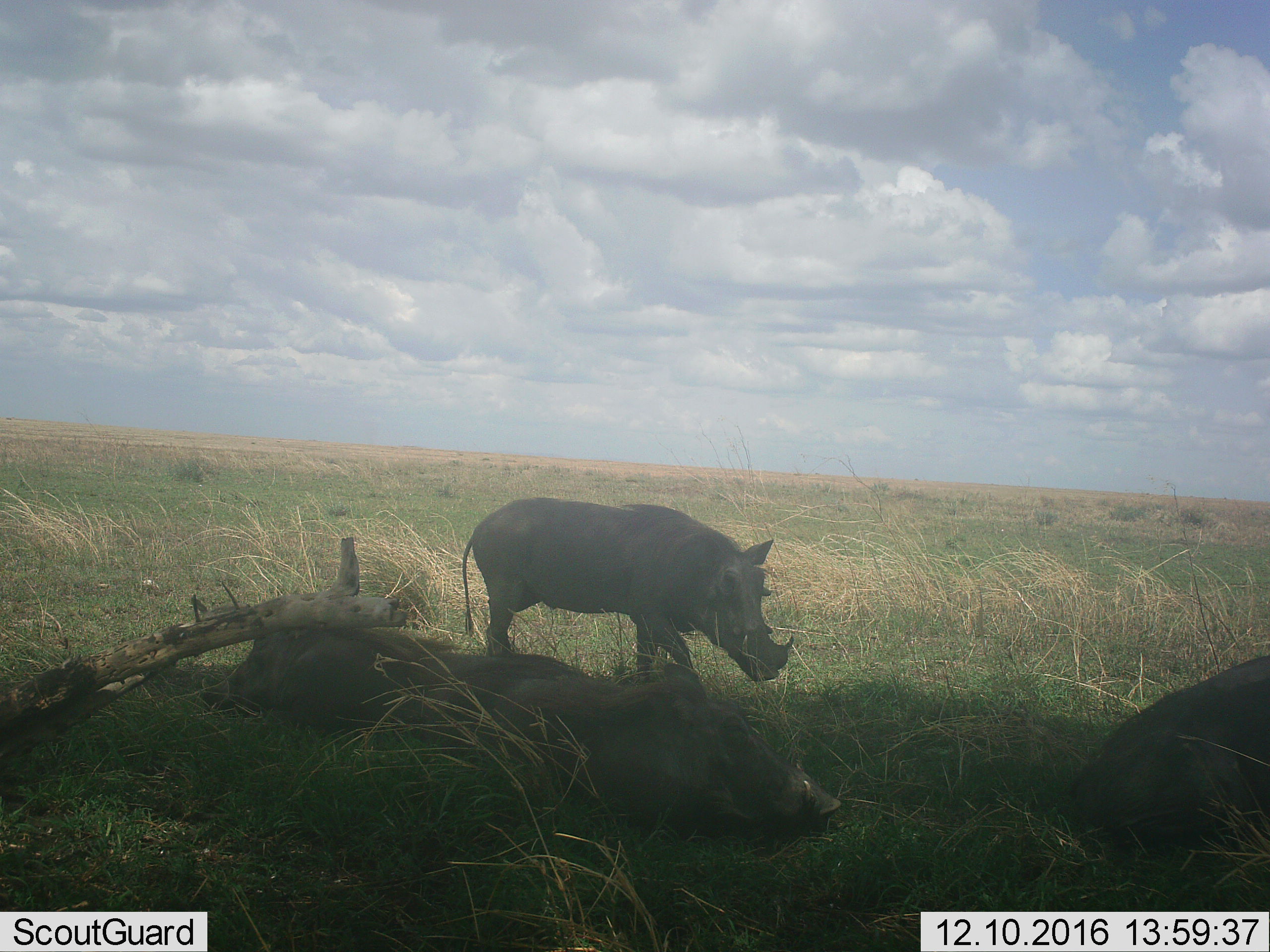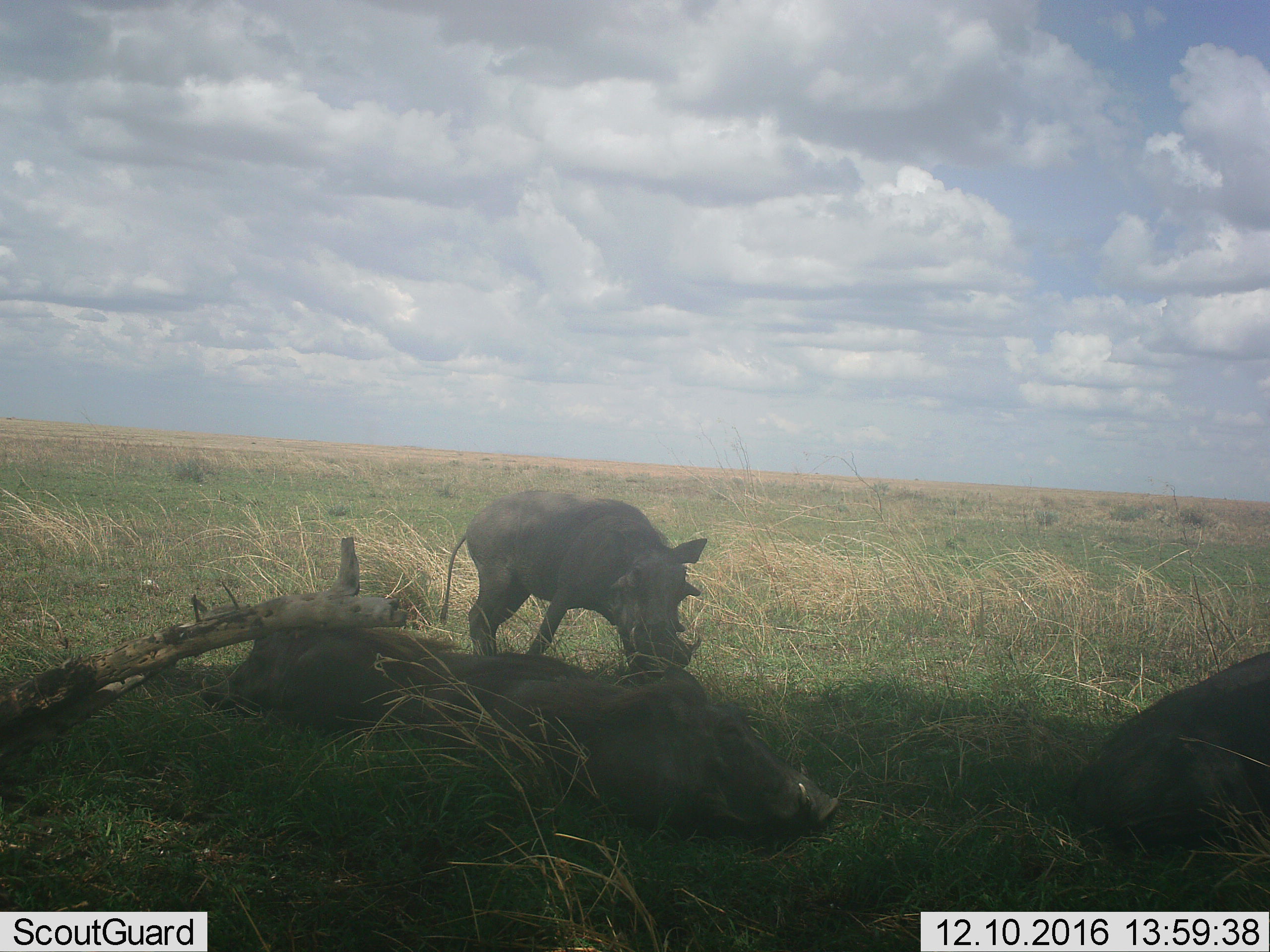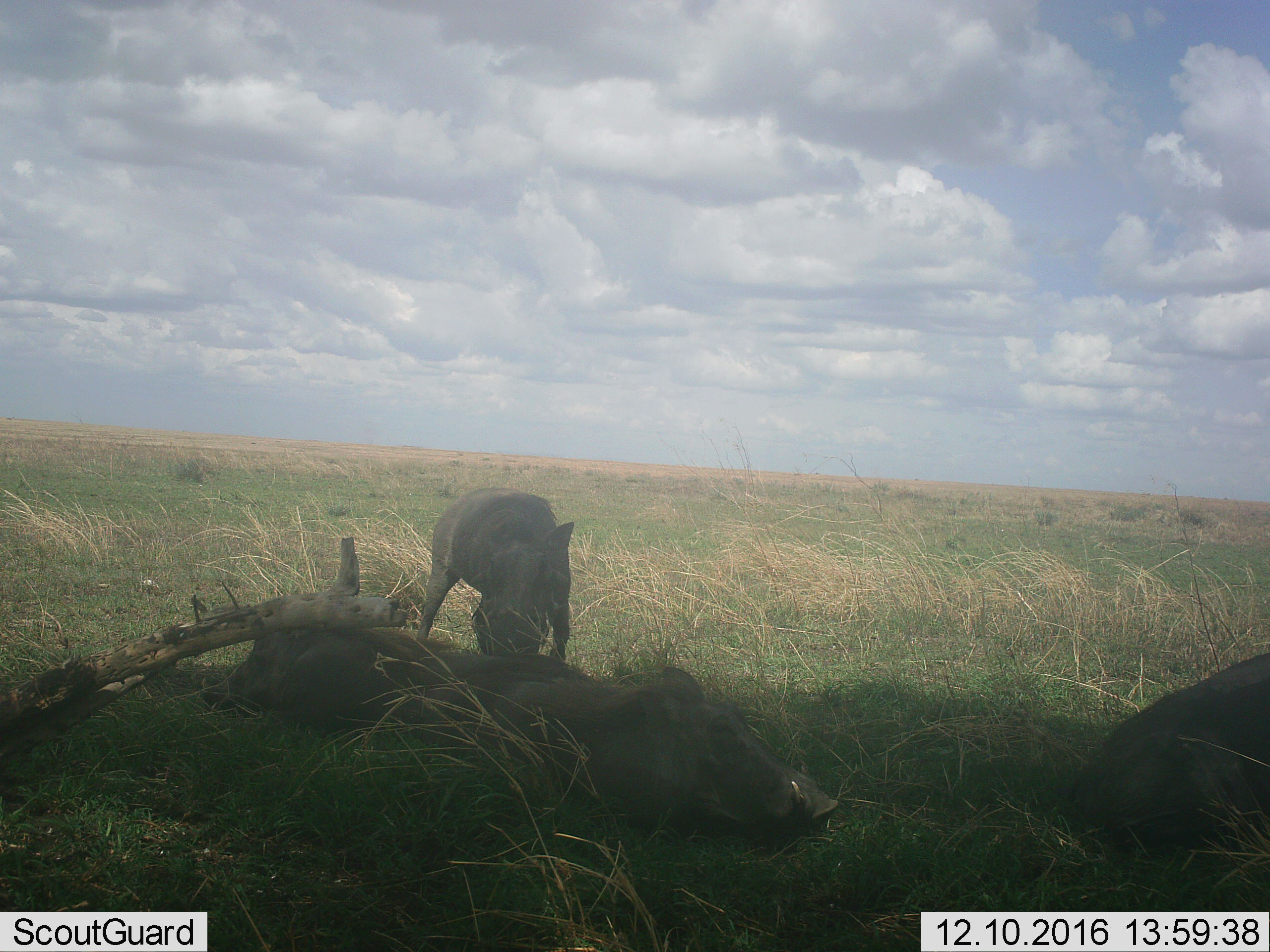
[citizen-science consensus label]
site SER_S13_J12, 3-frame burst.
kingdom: Animalia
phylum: Chordata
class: Mammalia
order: Perissodactyla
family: Rhinocerotidae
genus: Diceros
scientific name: Diceros bicornis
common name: black rhinoceros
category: rhinocerosblack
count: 2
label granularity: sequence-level